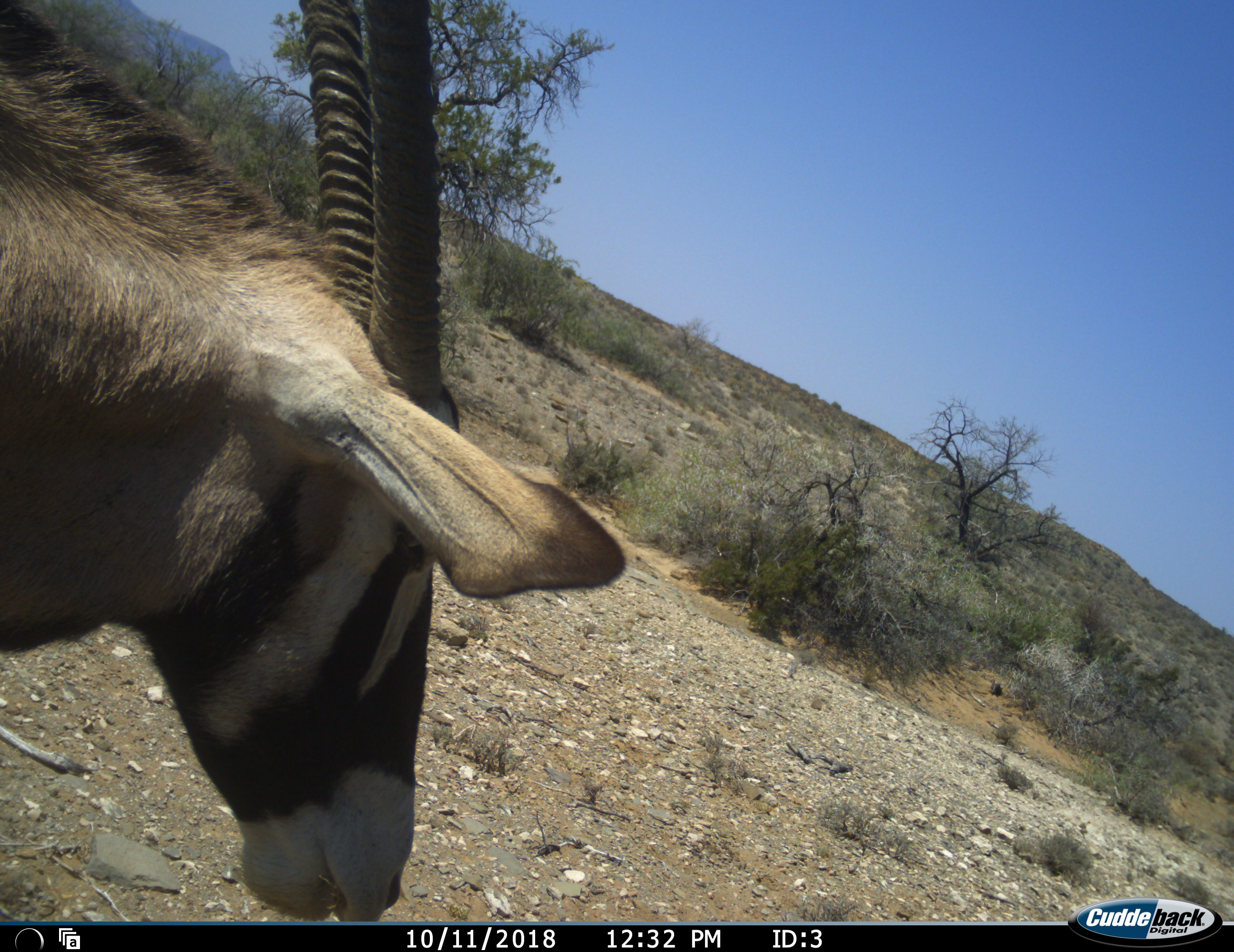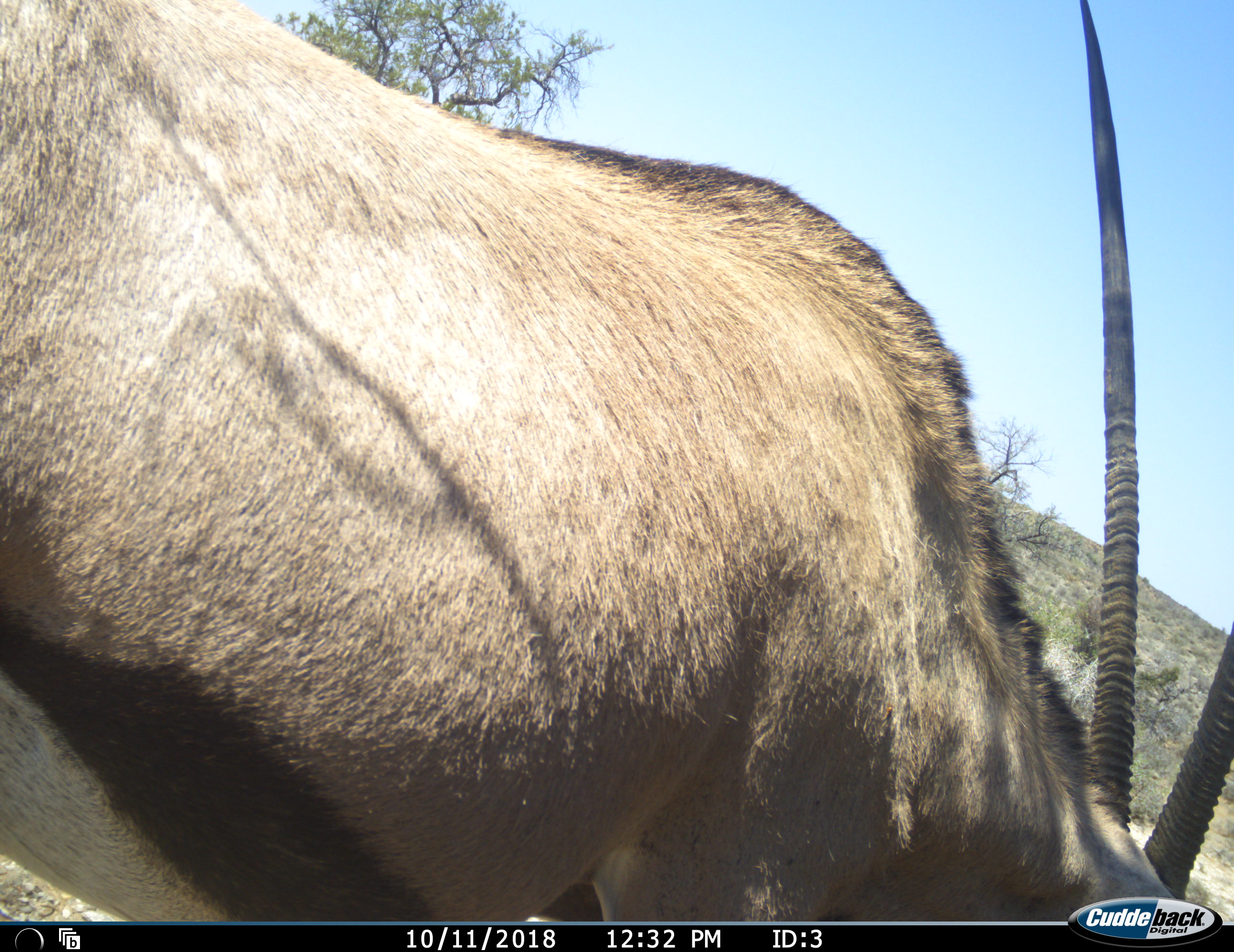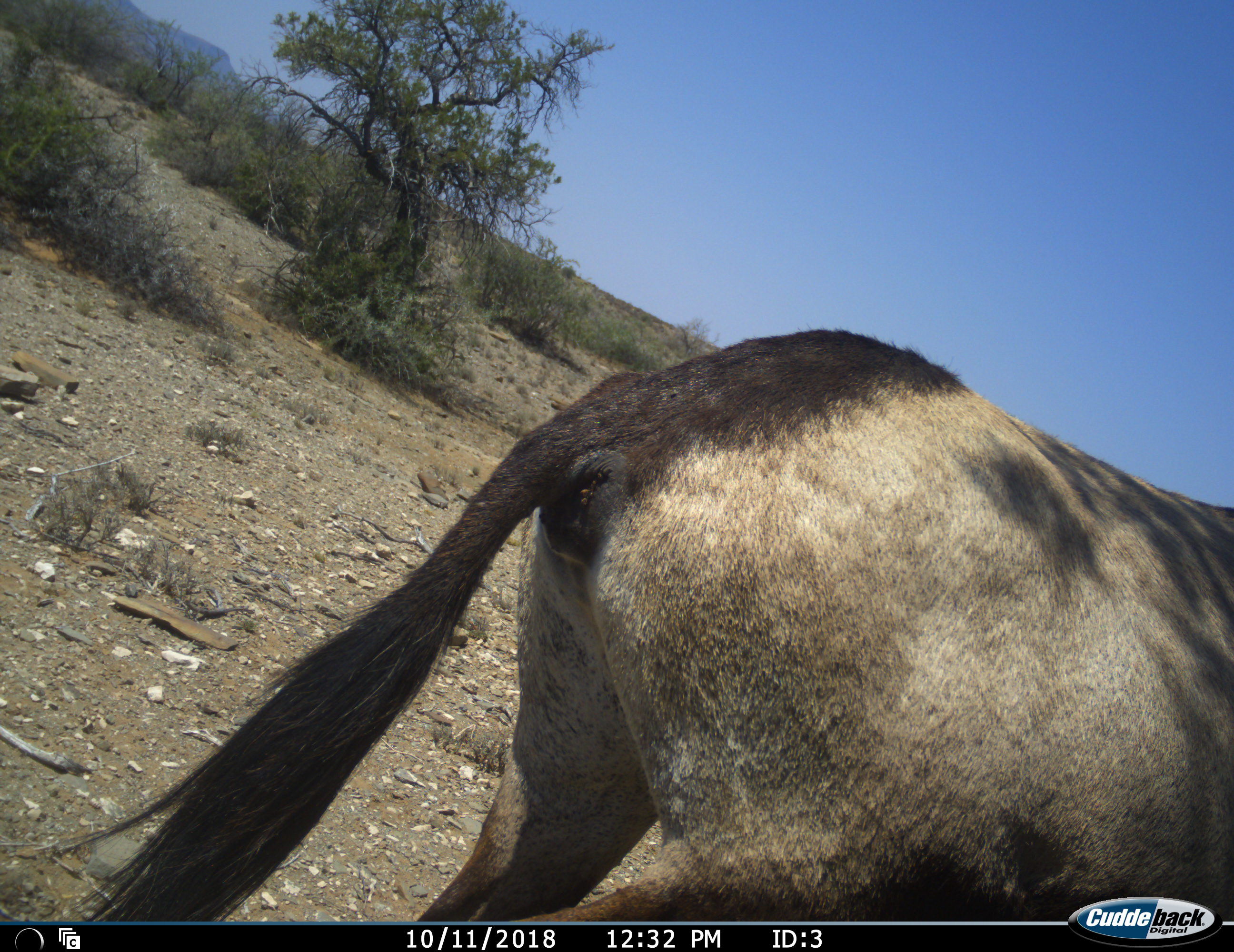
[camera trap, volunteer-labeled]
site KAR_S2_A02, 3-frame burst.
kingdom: Animalia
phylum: Chordata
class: Mammalia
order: Artiodactyla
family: Bovidae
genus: Oryx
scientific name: Oryx gazella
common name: gemsbok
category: oryx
Oryx (gemsbok) (Oryx gazella), count 1. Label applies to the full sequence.